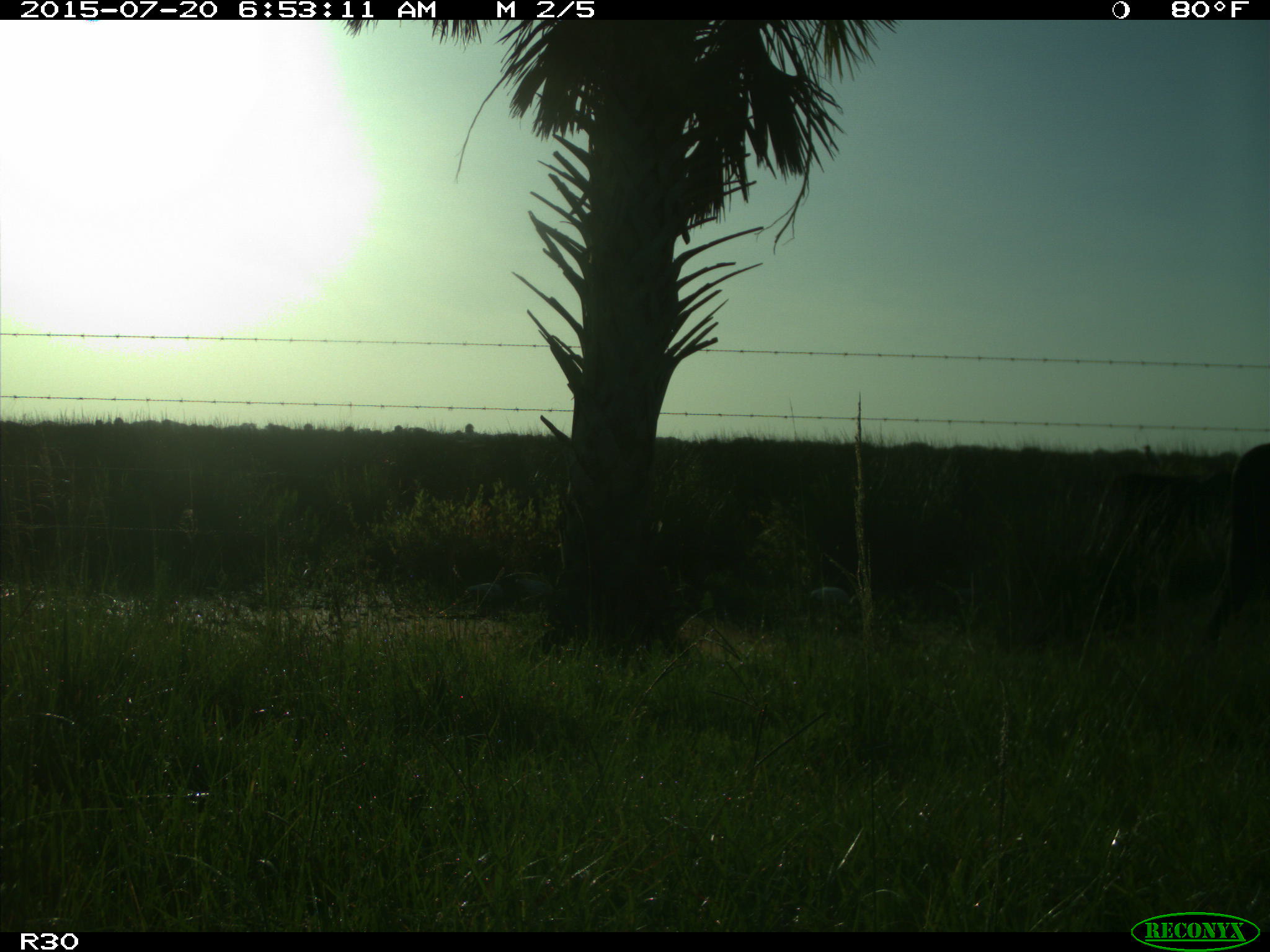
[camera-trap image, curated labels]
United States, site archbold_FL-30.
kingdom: Animalia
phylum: Chordata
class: Mammalia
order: Artiodactyla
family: Bovidae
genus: Bos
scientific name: Bos taurus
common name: domestic cow